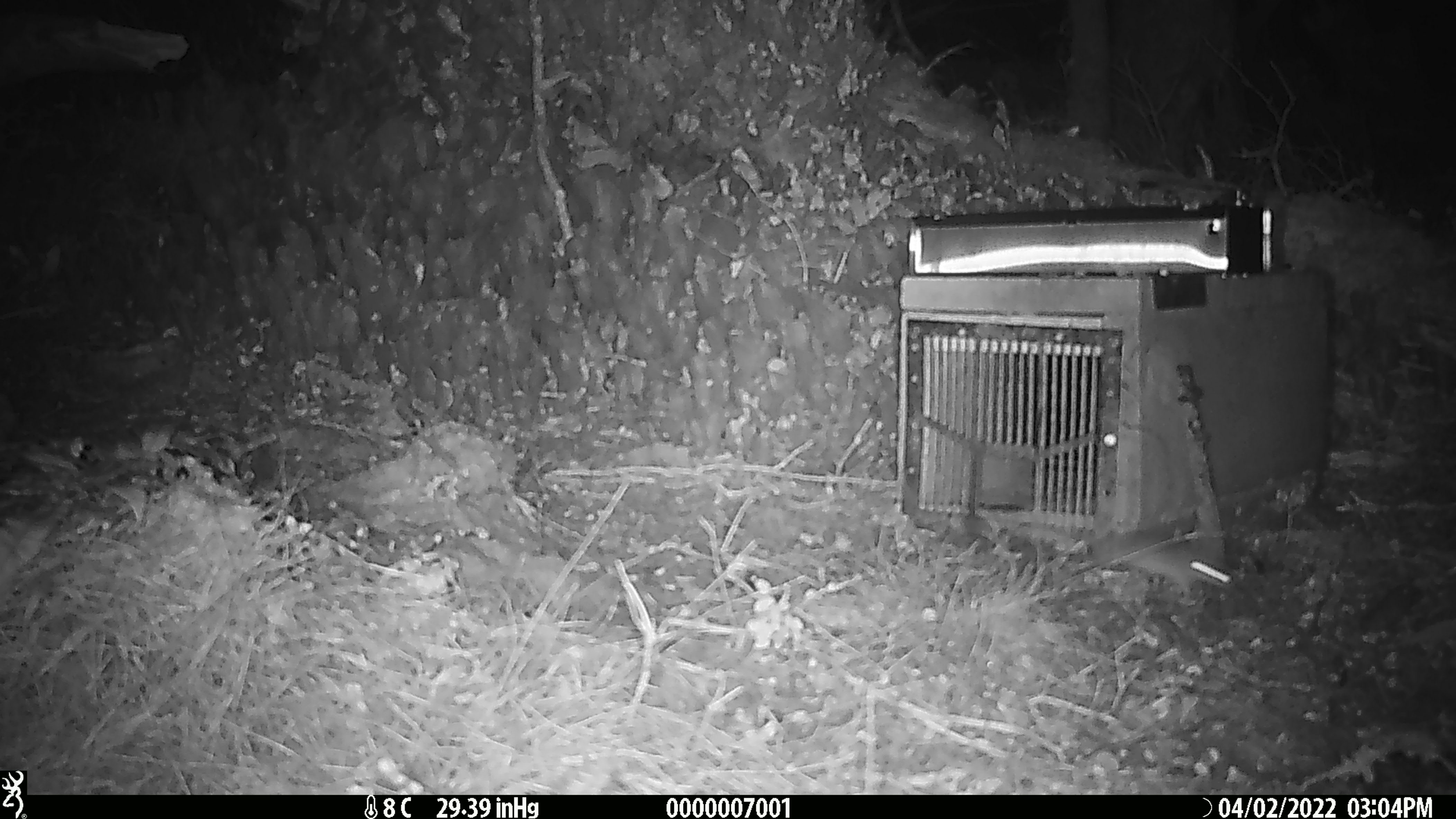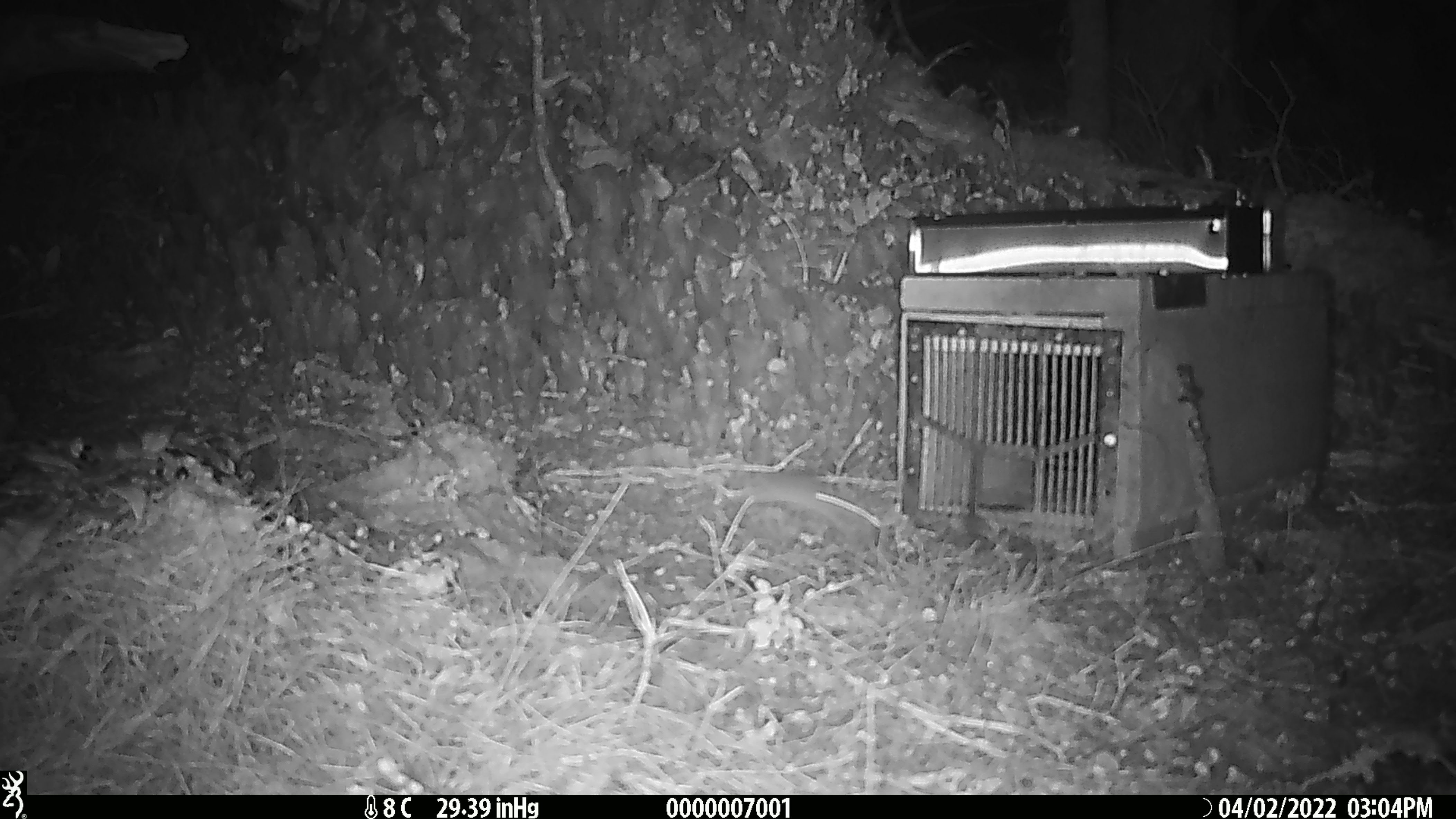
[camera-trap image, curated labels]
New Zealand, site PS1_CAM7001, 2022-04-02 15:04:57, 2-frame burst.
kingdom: Animalia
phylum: Chordata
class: Mammalia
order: Rodentia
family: Muridae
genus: Mus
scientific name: Mus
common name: mouse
Mouse (Mus).